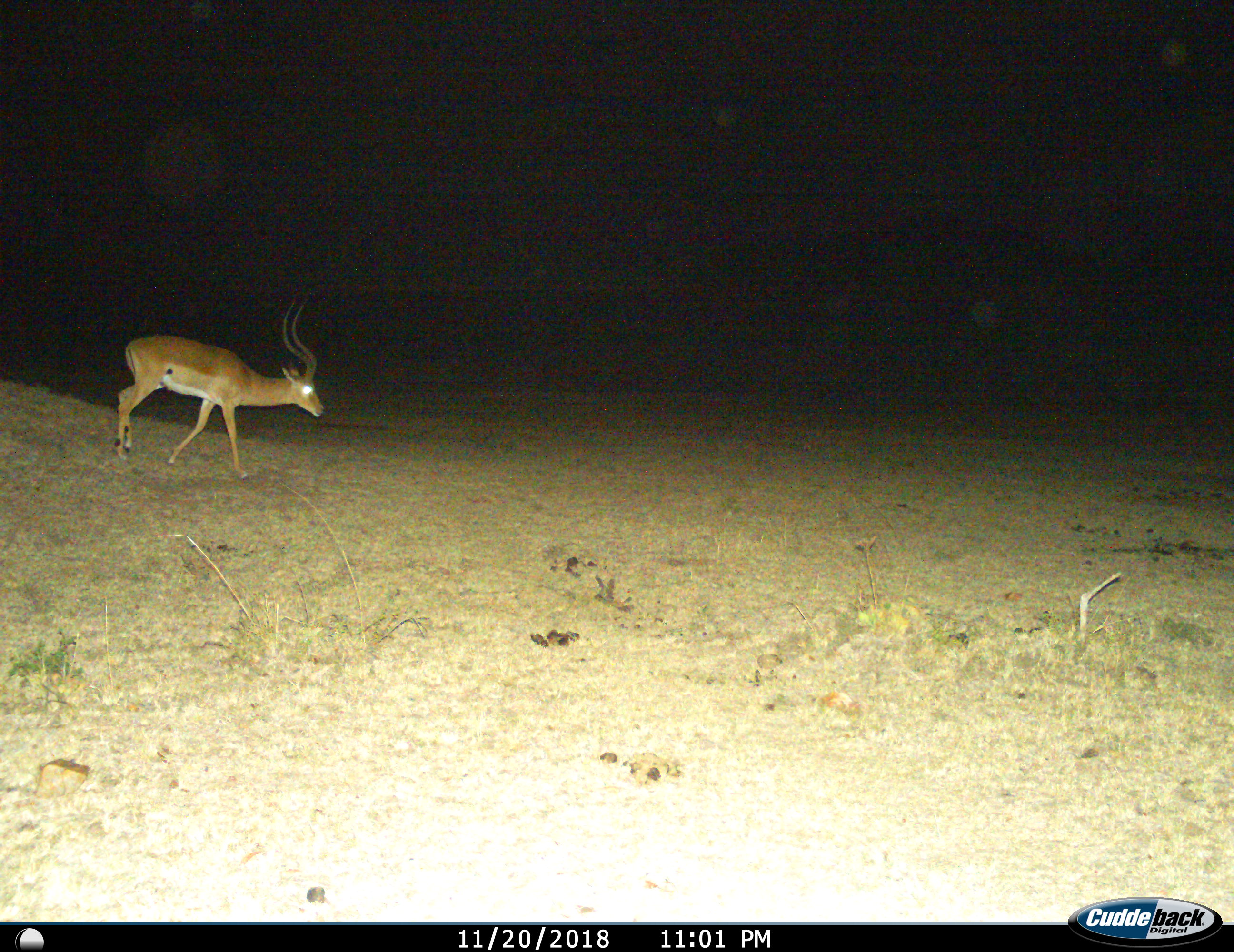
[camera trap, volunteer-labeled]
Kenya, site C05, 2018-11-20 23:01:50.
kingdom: Animalia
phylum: Chordata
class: Mammalia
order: Artiodactyla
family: Bovidae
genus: Aepyceros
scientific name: Aepyceros melampus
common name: impala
Impala (Aepyceros melampus), count 1. Behavior (volunteer vote fractions): standing 10%, resting 0%, moving 90%, interacting 0%. Young present (vote fraction): 0%. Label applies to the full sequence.